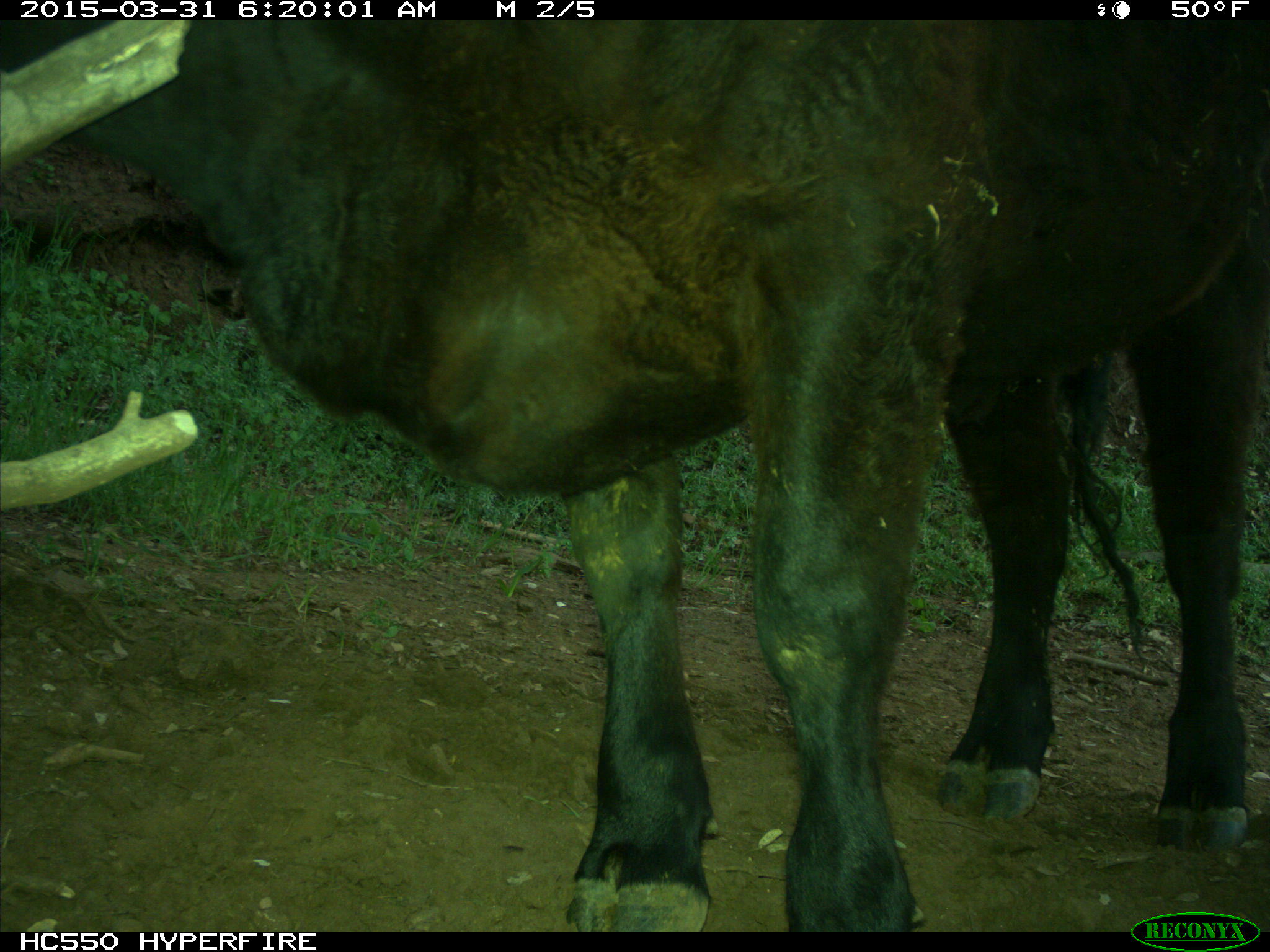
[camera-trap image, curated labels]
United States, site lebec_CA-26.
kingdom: Animalia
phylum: Chordata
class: Mammalia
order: Artiodactyla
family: Bovidae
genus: Bos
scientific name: Bos taurus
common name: domestic cow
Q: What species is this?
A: Bos taurus (domestic cow).